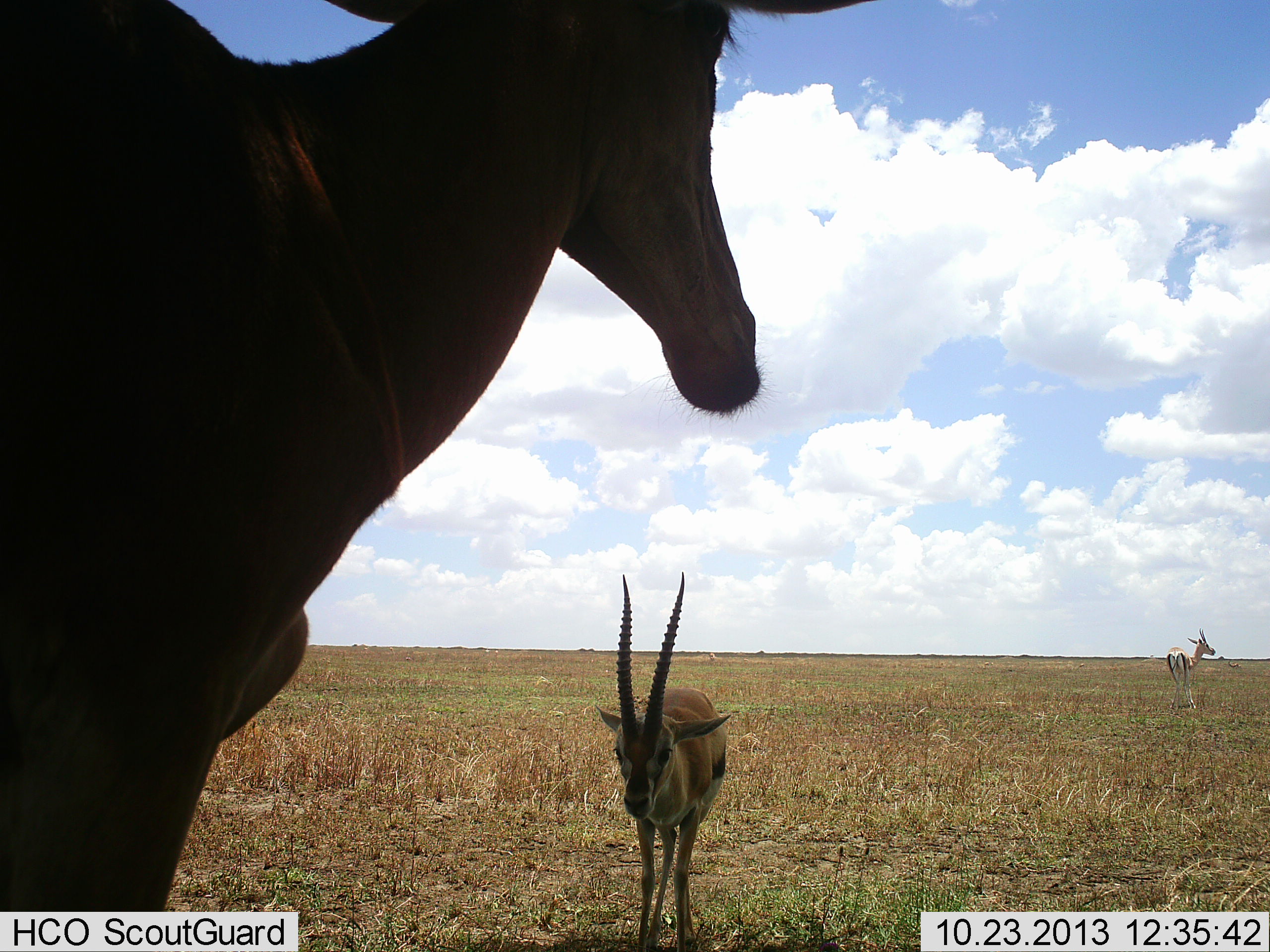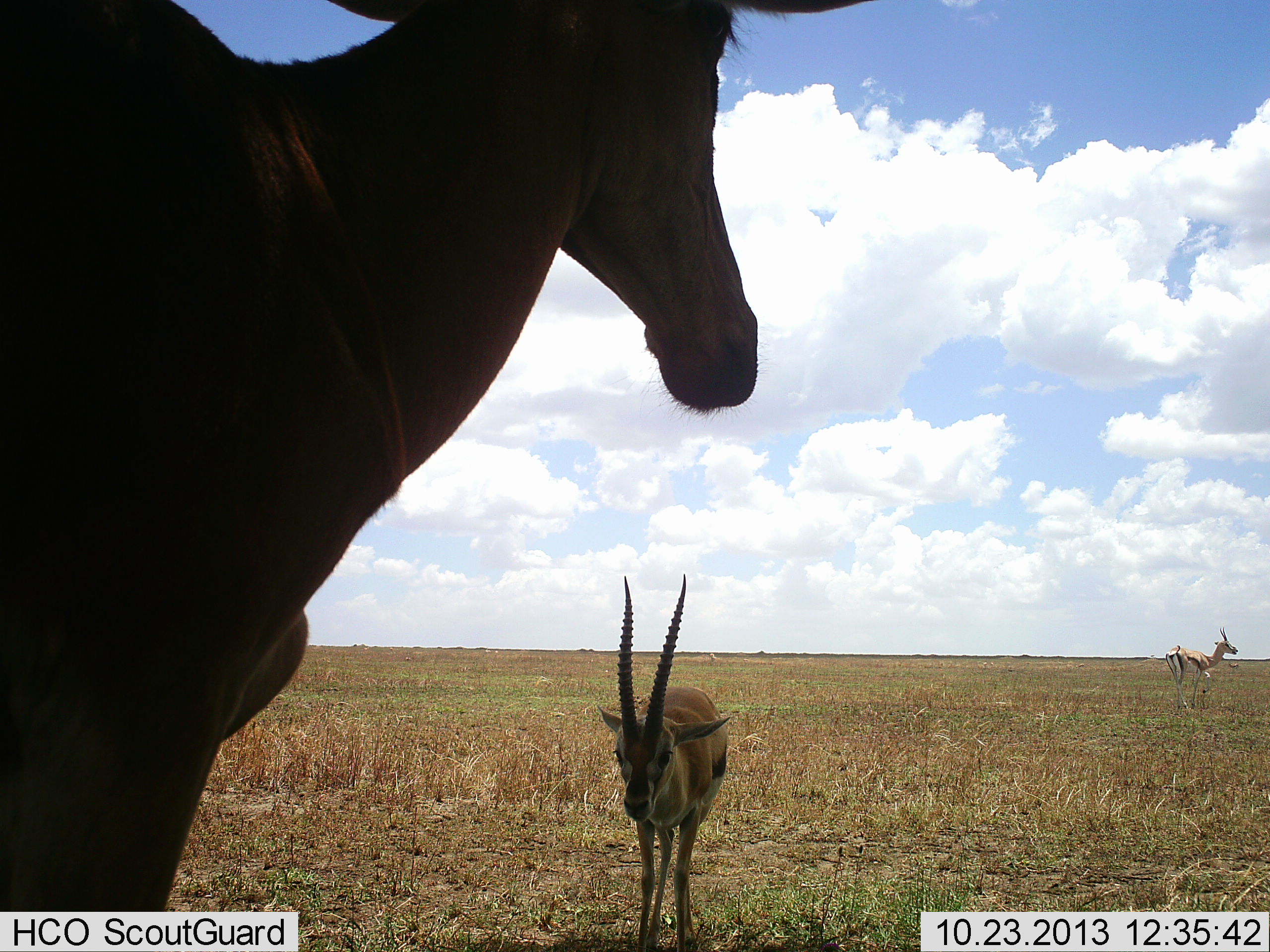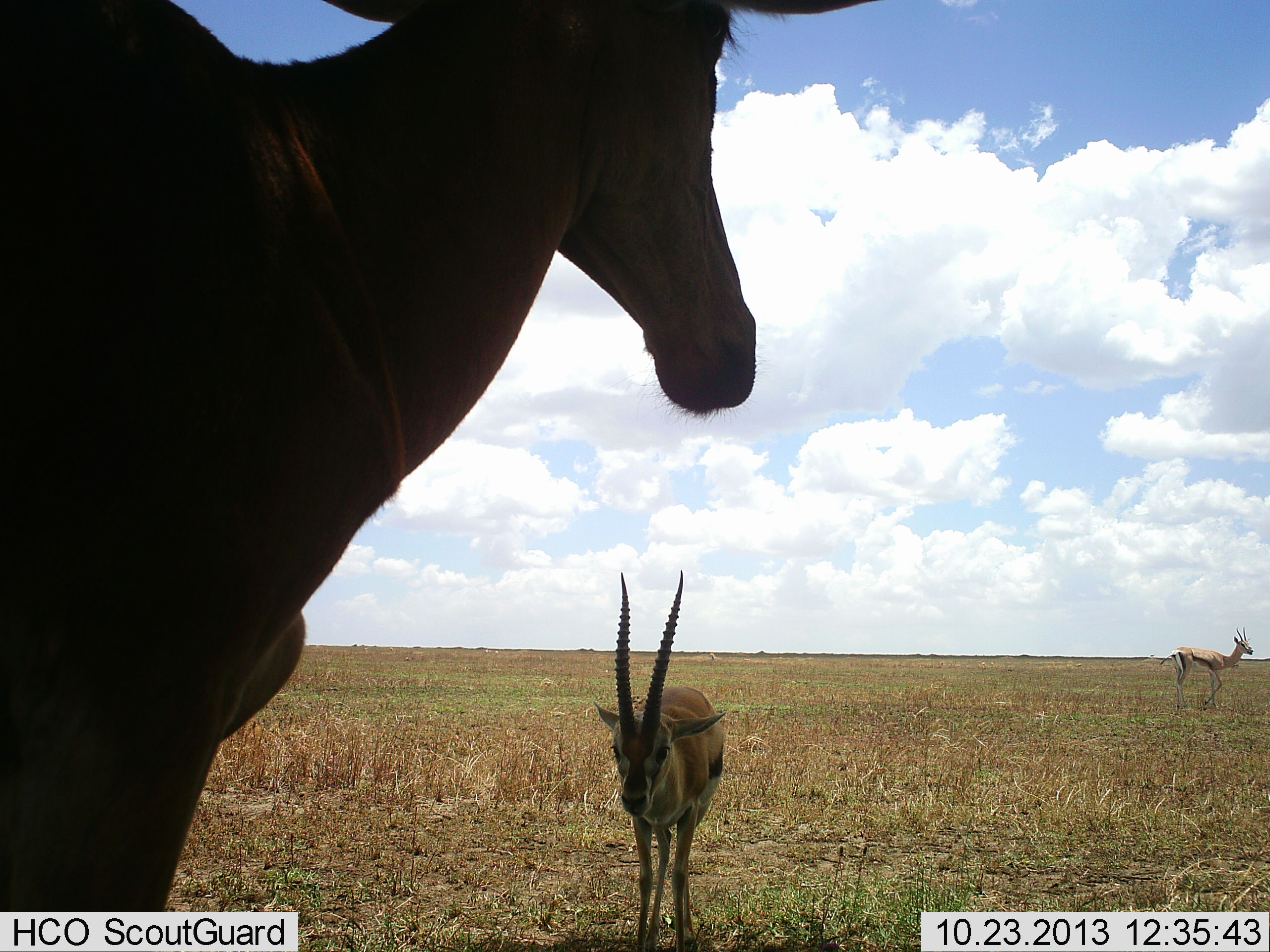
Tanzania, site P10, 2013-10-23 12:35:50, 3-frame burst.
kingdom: Animalia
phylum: Chordata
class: Mammalia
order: Artiodactyla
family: Bovidae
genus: Eudorcas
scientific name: Eudorcas thomsonii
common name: thomson's gazelle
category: gazellethomsons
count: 2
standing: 90%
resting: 0%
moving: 30%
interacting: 0%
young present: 0%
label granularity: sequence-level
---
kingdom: Animalia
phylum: Chordata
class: Mammalia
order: Artiodactyla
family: Bovidae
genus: Alcelaphus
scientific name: Alcelaphus buselaphus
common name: hartebeest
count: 1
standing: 100%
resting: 0%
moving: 0%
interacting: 0%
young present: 0%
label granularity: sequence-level